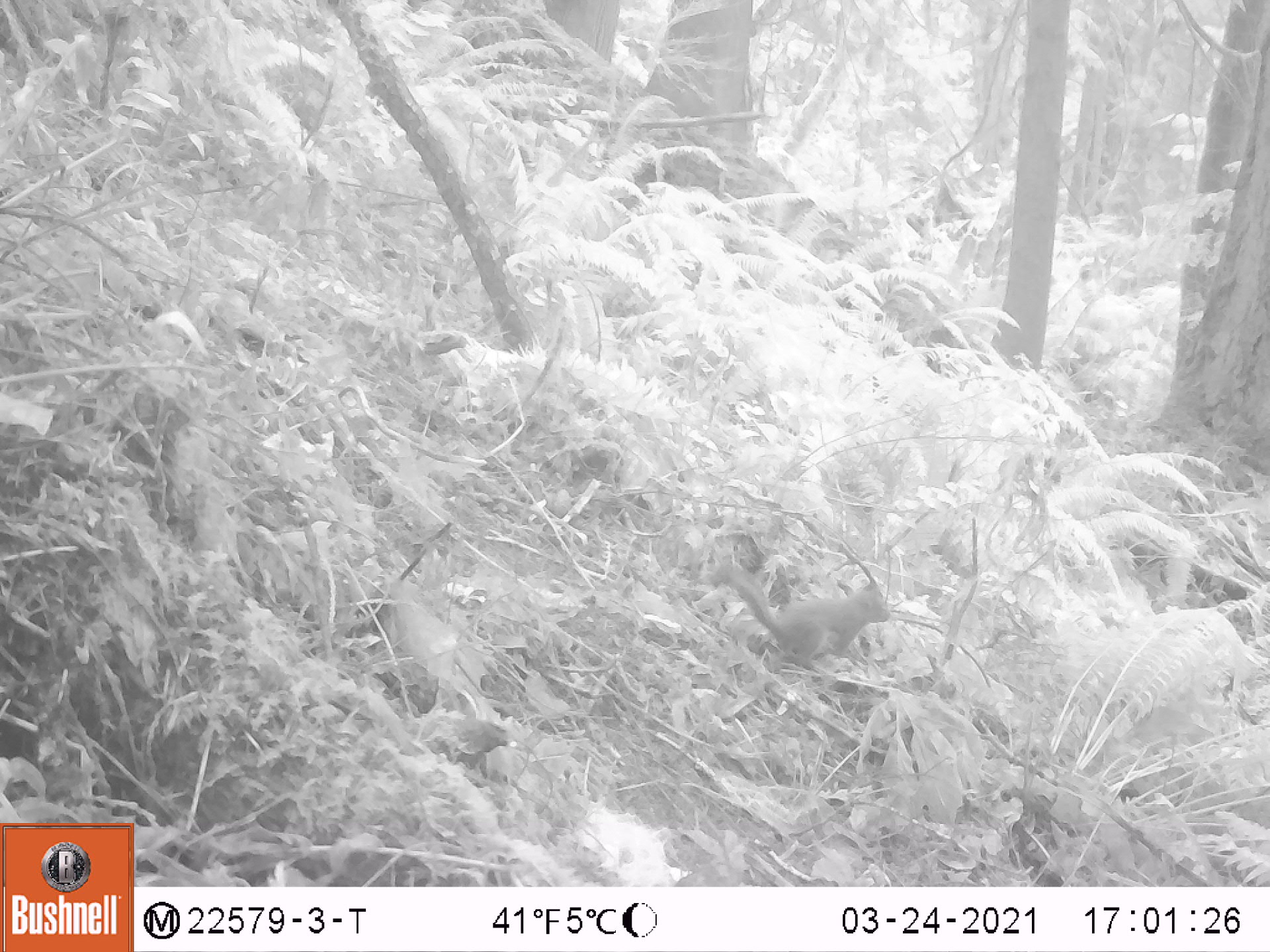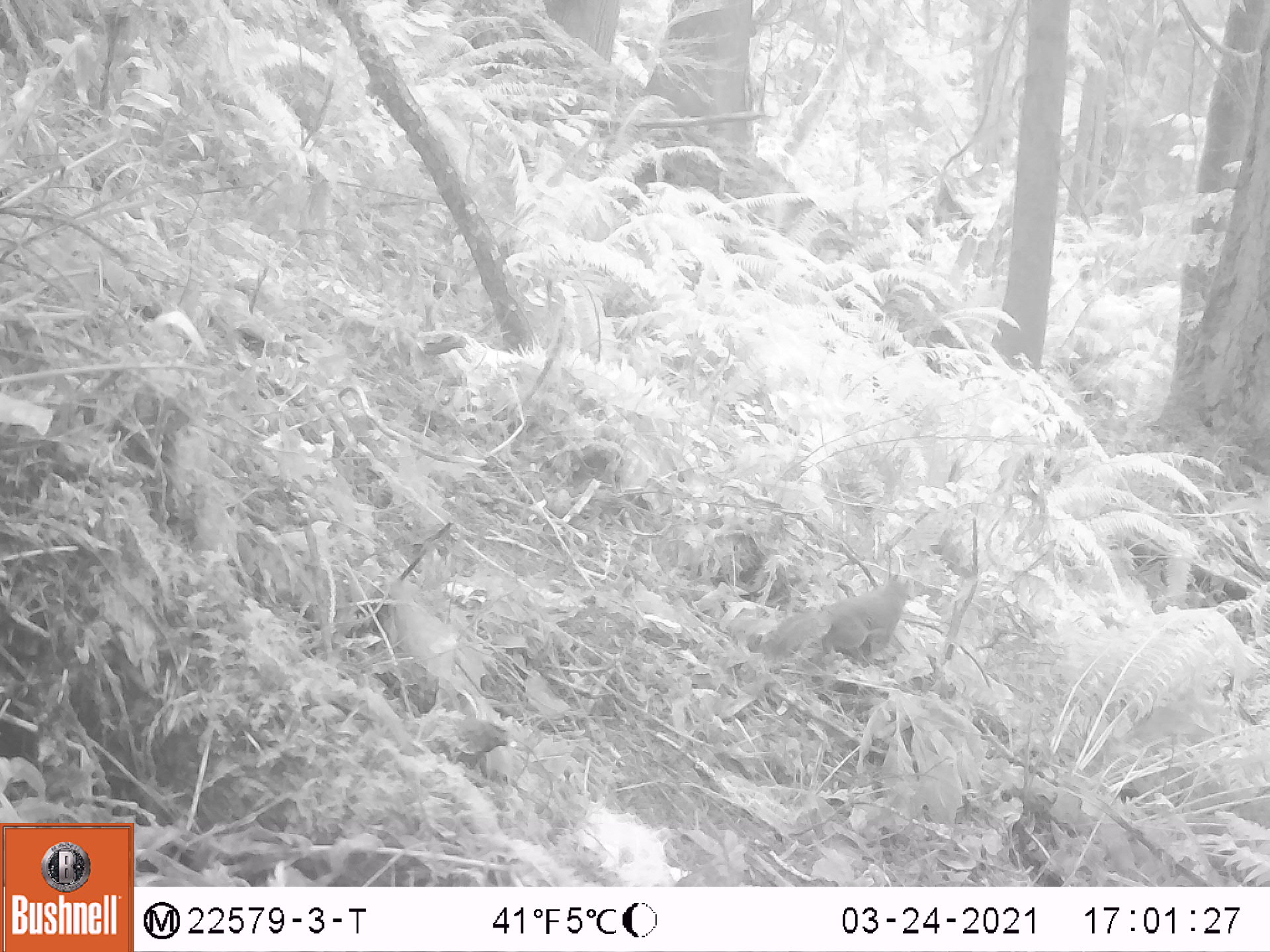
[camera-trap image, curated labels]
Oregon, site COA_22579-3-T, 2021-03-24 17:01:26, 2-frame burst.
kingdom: Animalia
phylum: Chordata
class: Mammalia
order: Rodentia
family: Sciuridae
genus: Tamiasciurus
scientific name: Tamiasciurus douglasii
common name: douglas squirrel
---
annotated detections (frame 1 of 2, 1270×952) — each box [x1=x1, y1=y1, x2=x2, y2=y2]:
douglas squirrel: [x1=707, y1=555, x2=901, y2=679]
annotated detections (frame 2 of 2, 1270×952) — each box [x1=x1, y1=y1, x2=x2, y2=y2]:
douglas squirrel: [x1=752, y1=576, x2=913, y2=669]